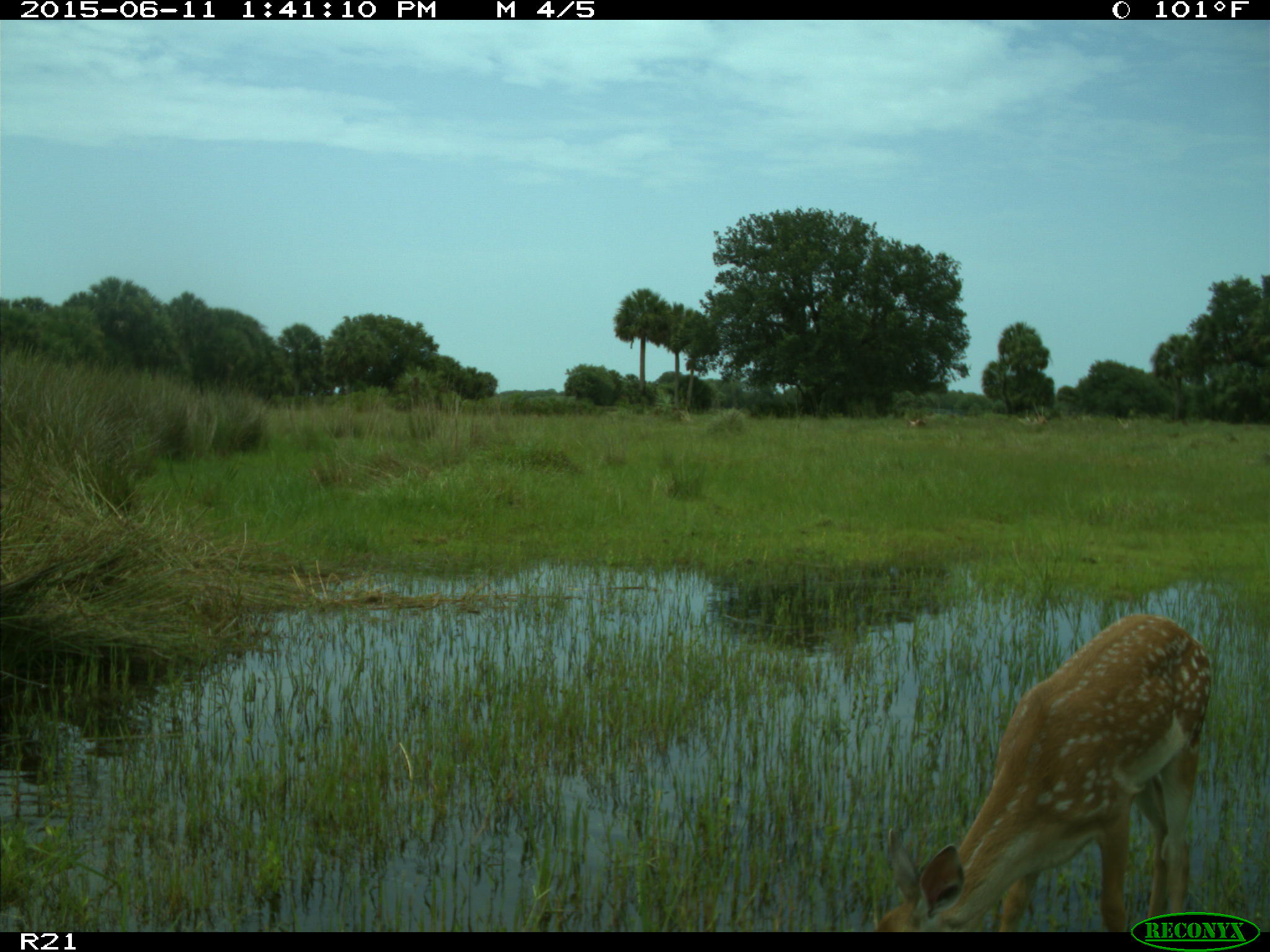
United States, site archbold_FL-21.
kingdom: Animalia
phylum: Chordata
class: Mammalia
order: Artiodactyla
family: Cervidae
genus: Odocoileus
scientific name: Odocoileus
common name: deer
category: unidentified deer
Unidentified deer (deer) (Odocoileus).